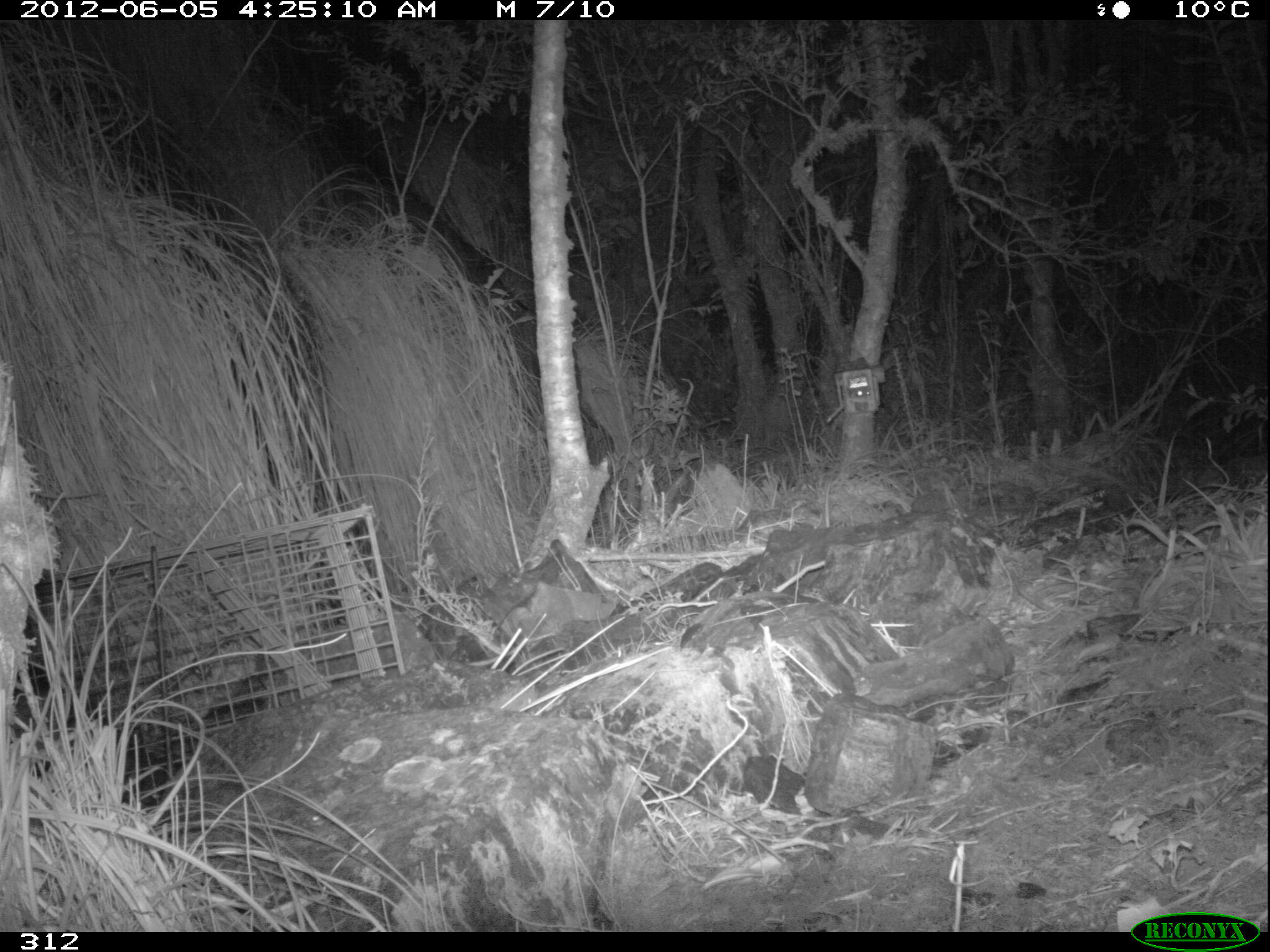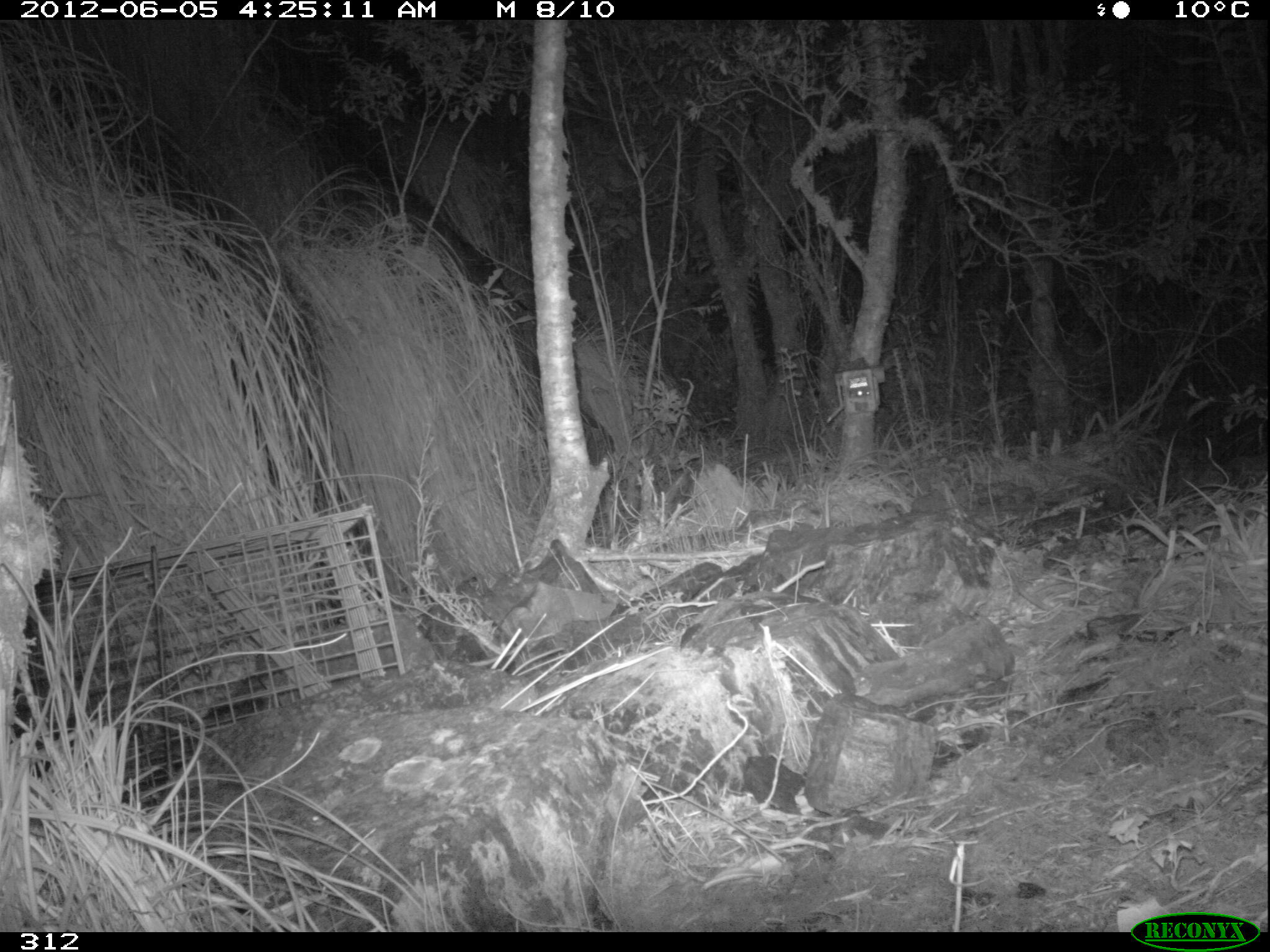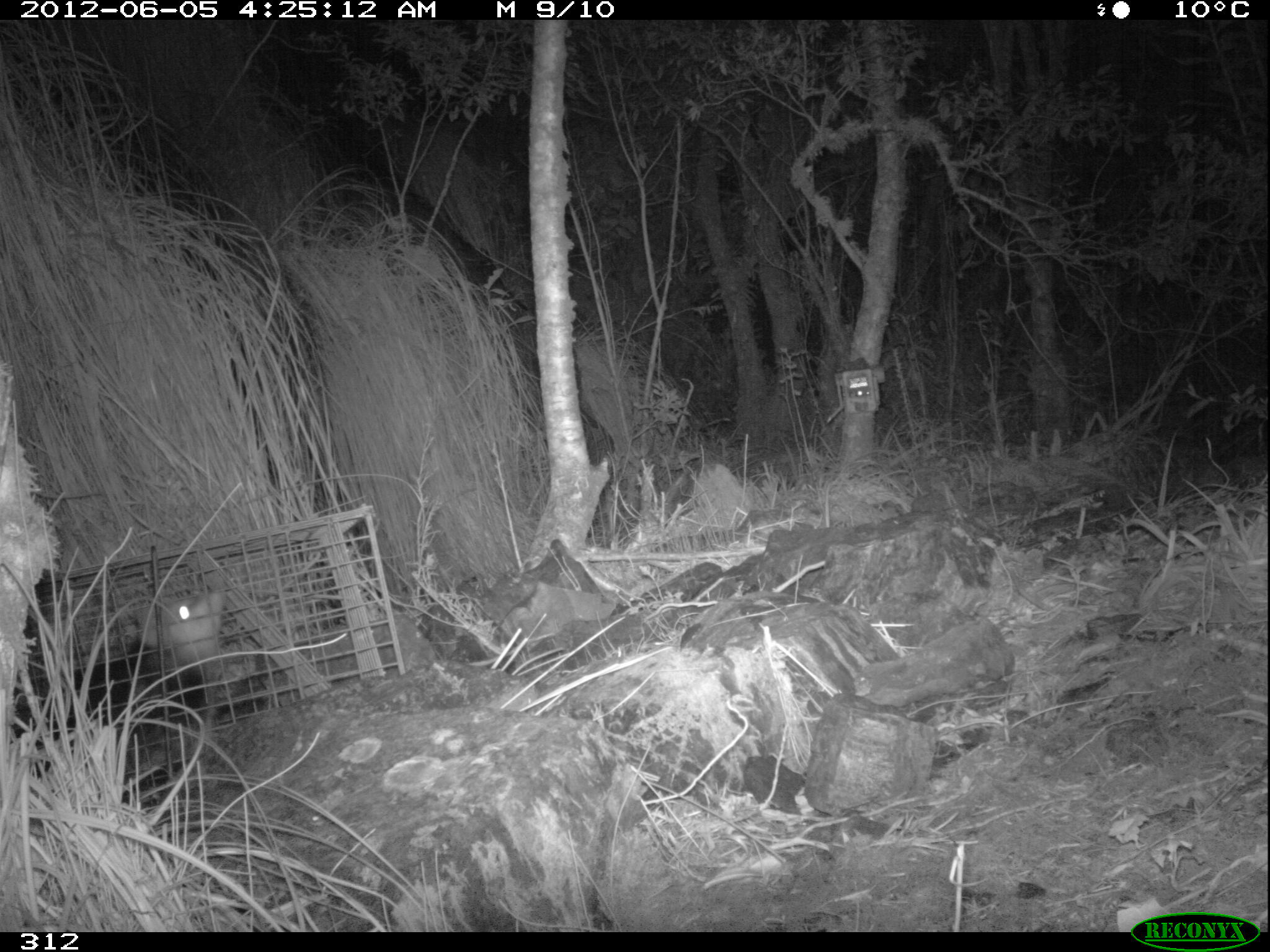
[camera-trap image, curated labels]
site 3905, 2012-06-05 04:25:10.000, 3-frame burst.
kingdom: Animalia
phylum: Chordata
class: Mammalia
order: Didelphimorphia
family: Didelphidae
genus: Didelphis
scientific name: Didelphis pernigra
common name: andean white-eared opossum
Didelphis pernigra (andean white-eared opossum).